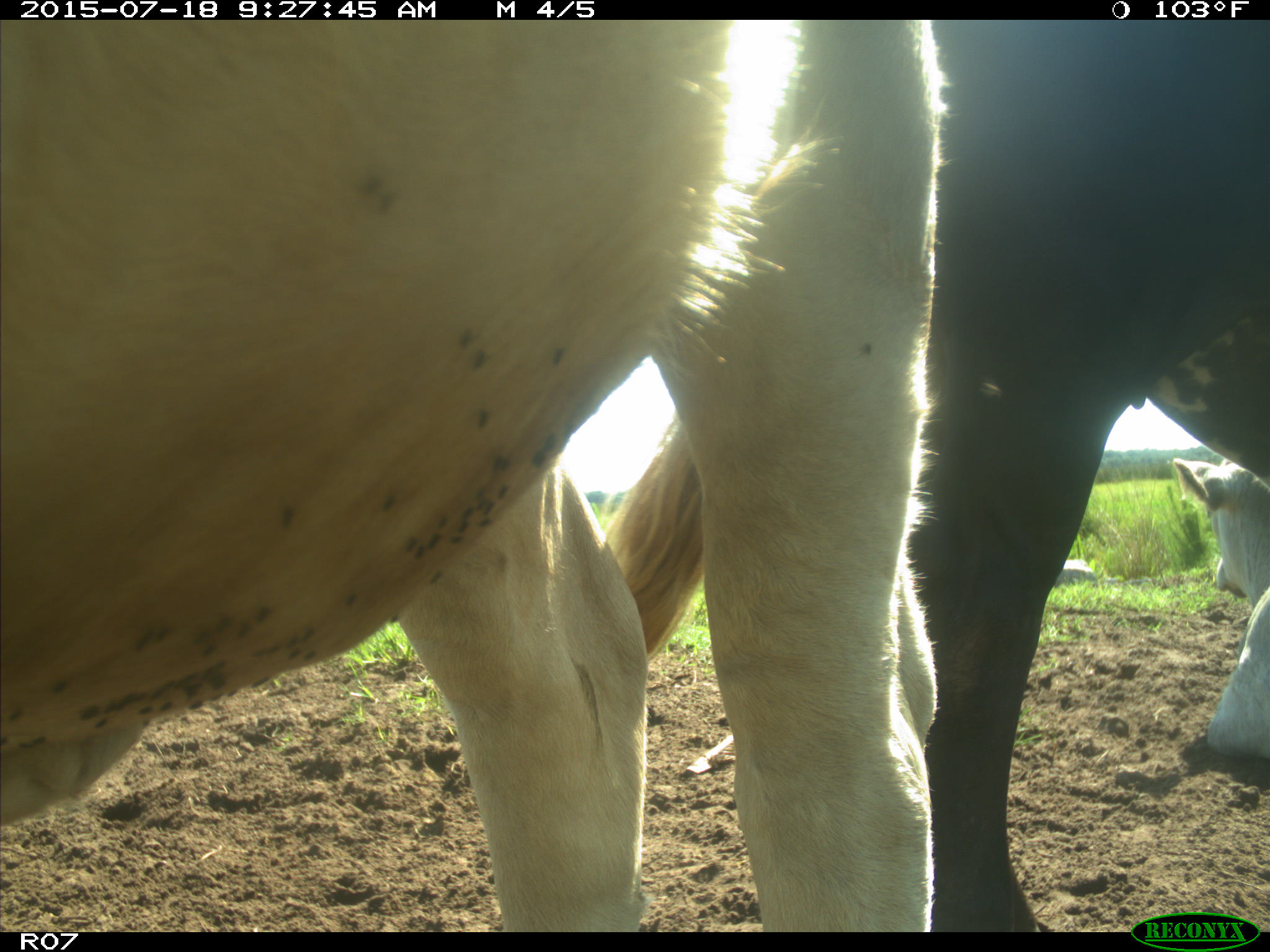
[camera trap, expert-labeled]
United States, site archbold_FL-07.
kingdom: Animalia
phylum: Chordata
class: Mammalia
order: Artiodactyla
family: Bovidae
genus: Bos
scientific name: Bos taurus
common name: domestic cow